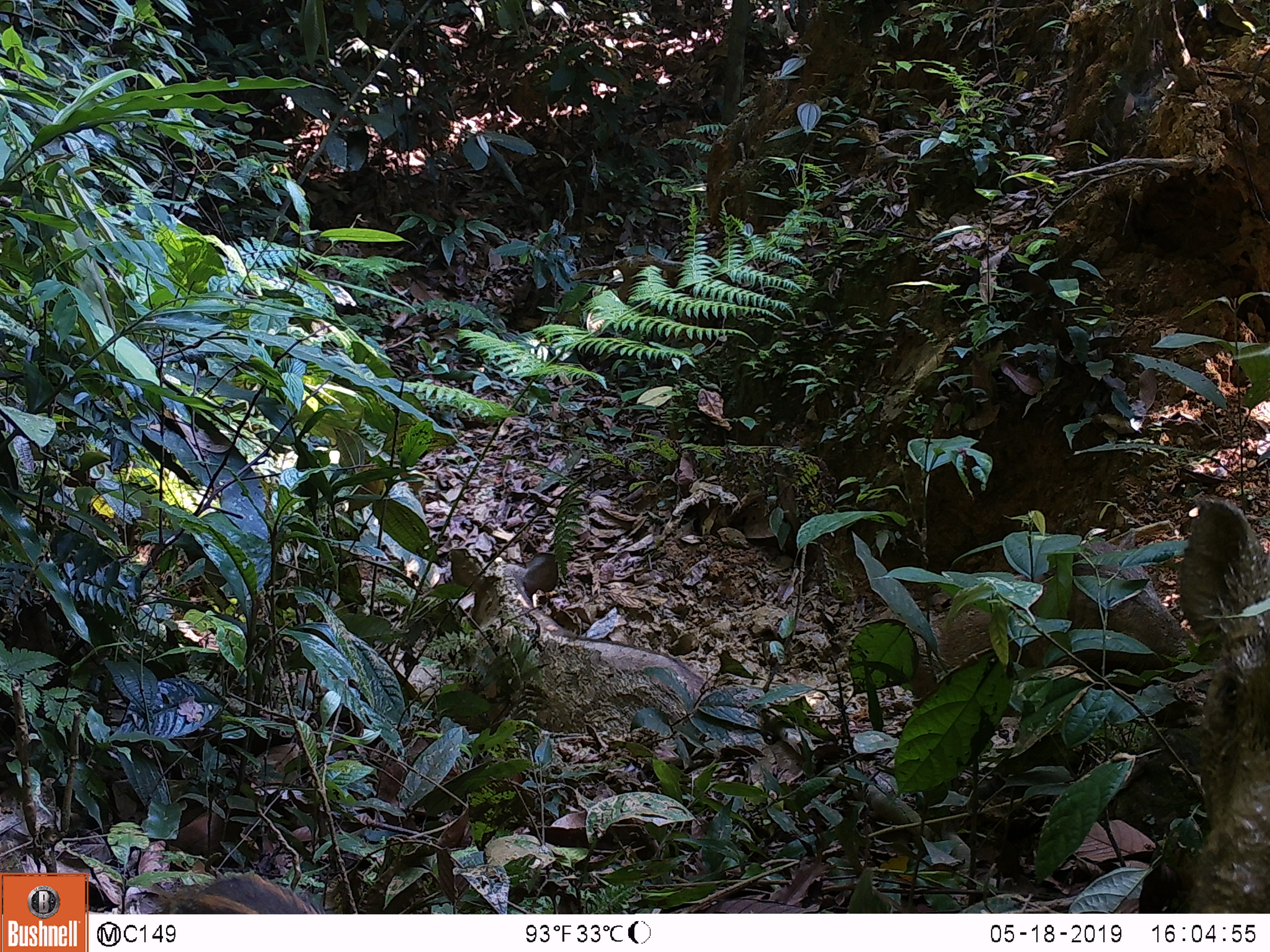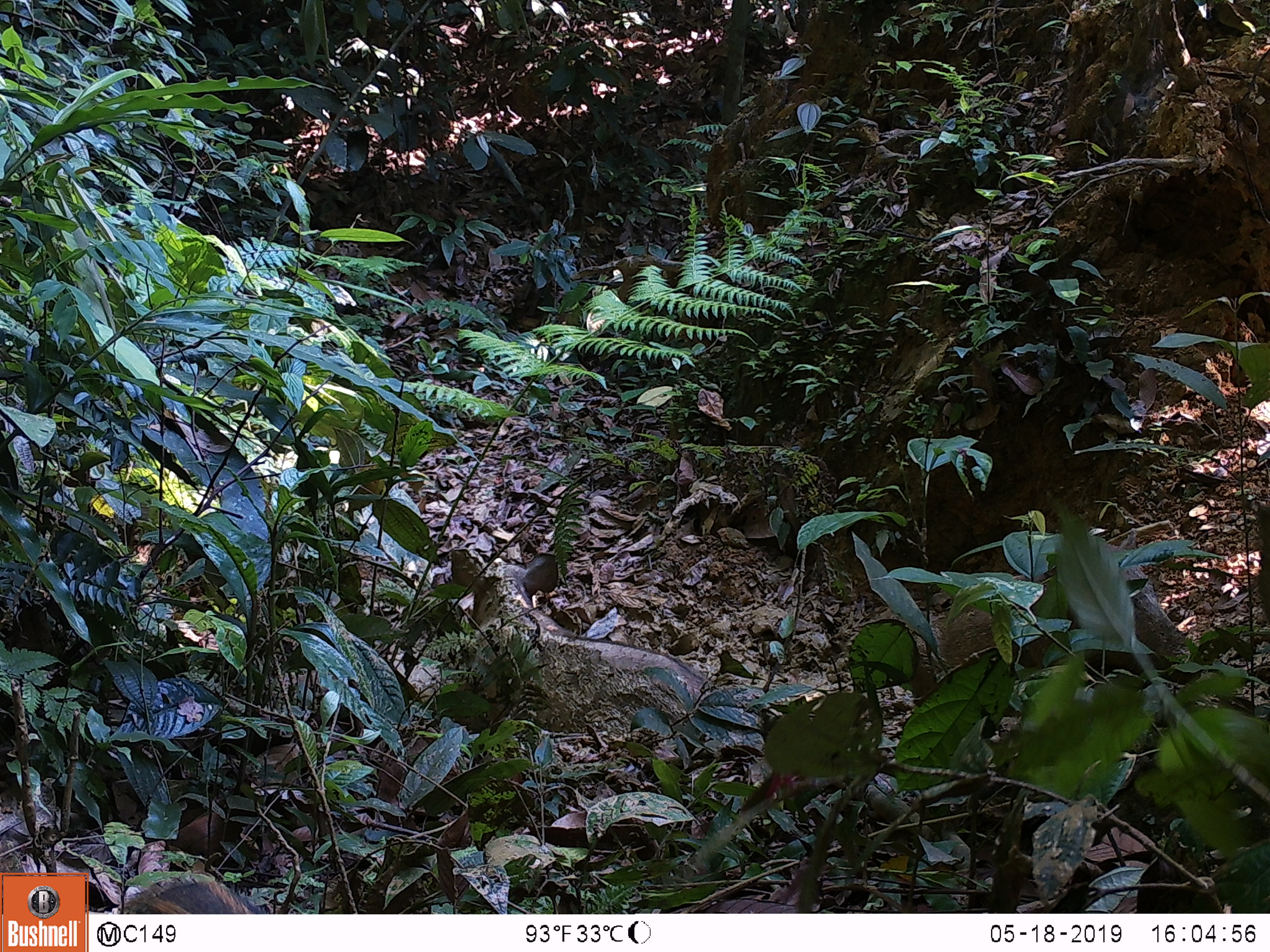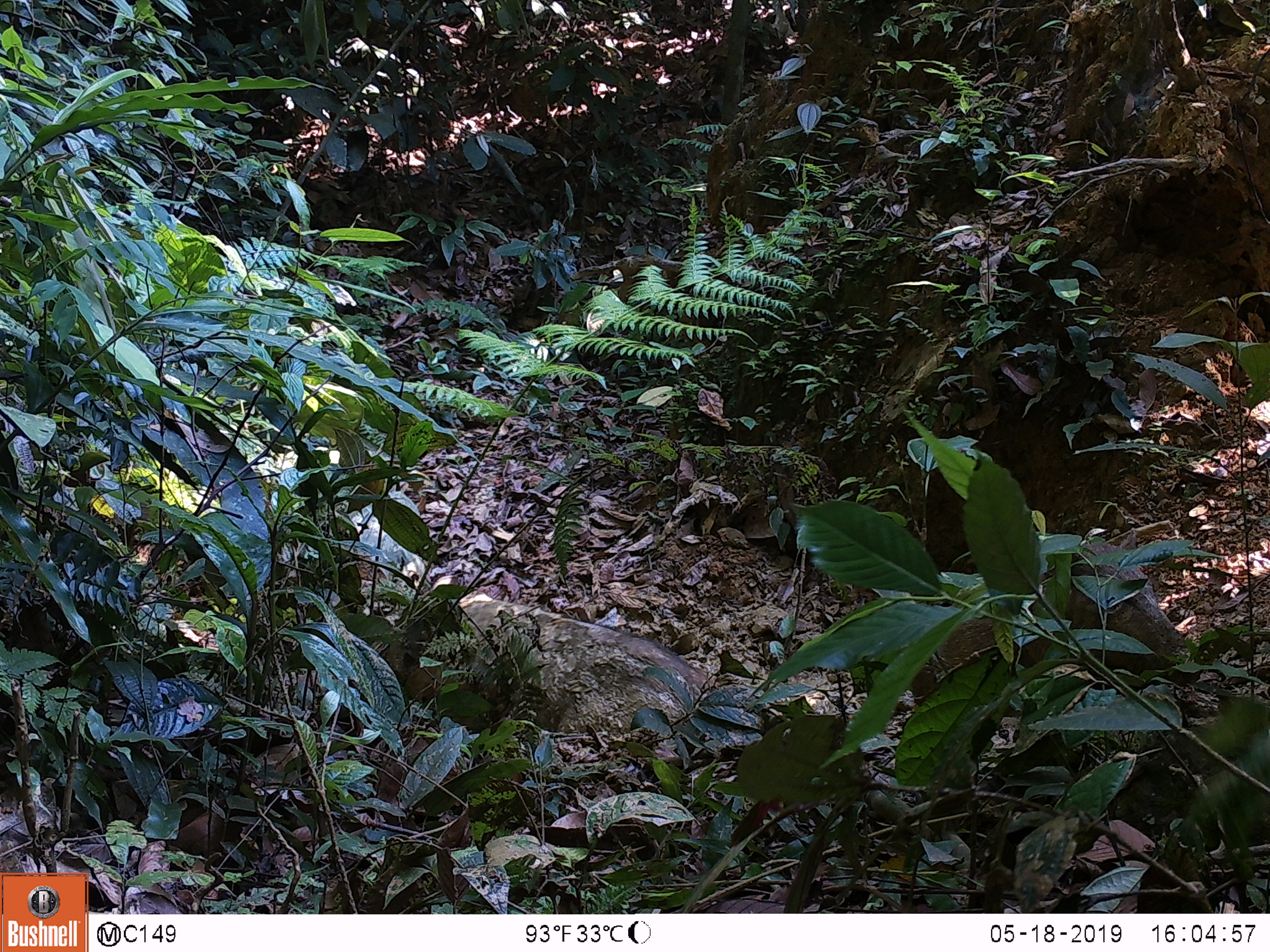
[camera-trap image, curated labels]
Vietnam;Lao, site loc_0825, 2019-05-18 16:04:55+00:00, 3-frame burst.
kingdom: Animalia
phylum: Chordata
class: Mammalia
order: Artiodactyla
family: Suidae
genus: Sus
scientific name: Sus scrofa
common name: eurasian wild pig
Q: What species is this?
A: Eurasian wild pig (Sus scrofa).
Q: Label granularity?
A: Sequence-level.